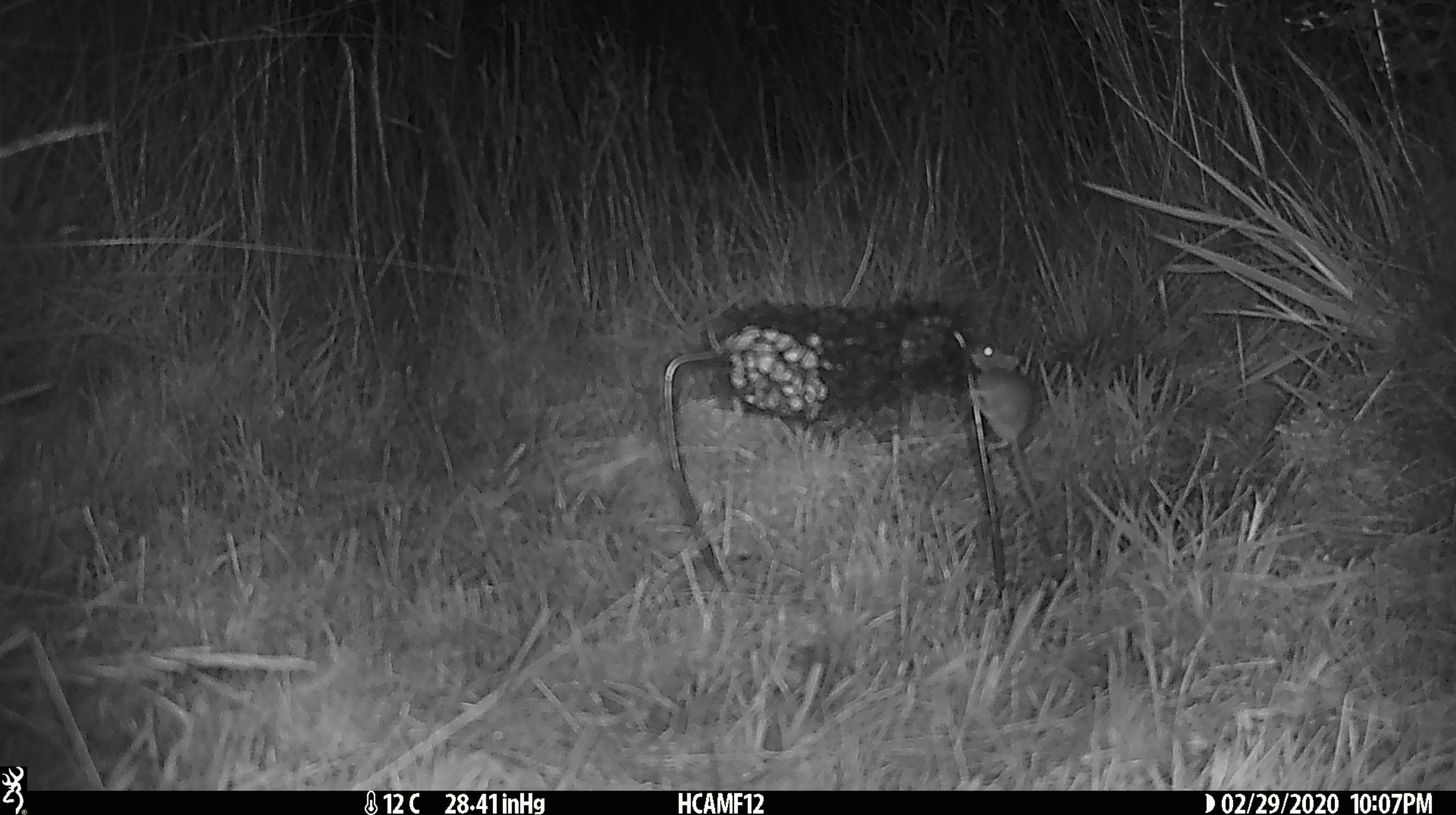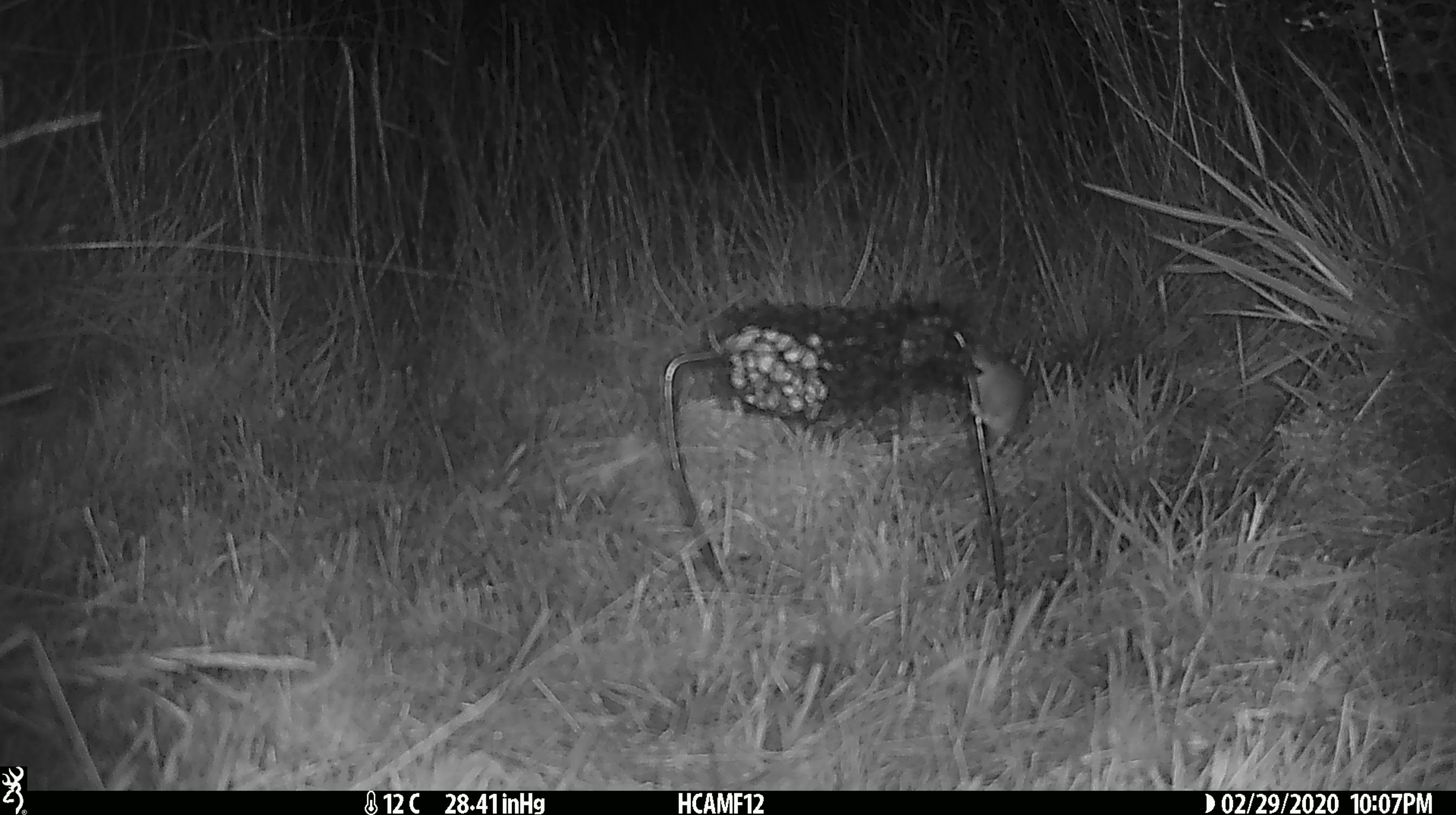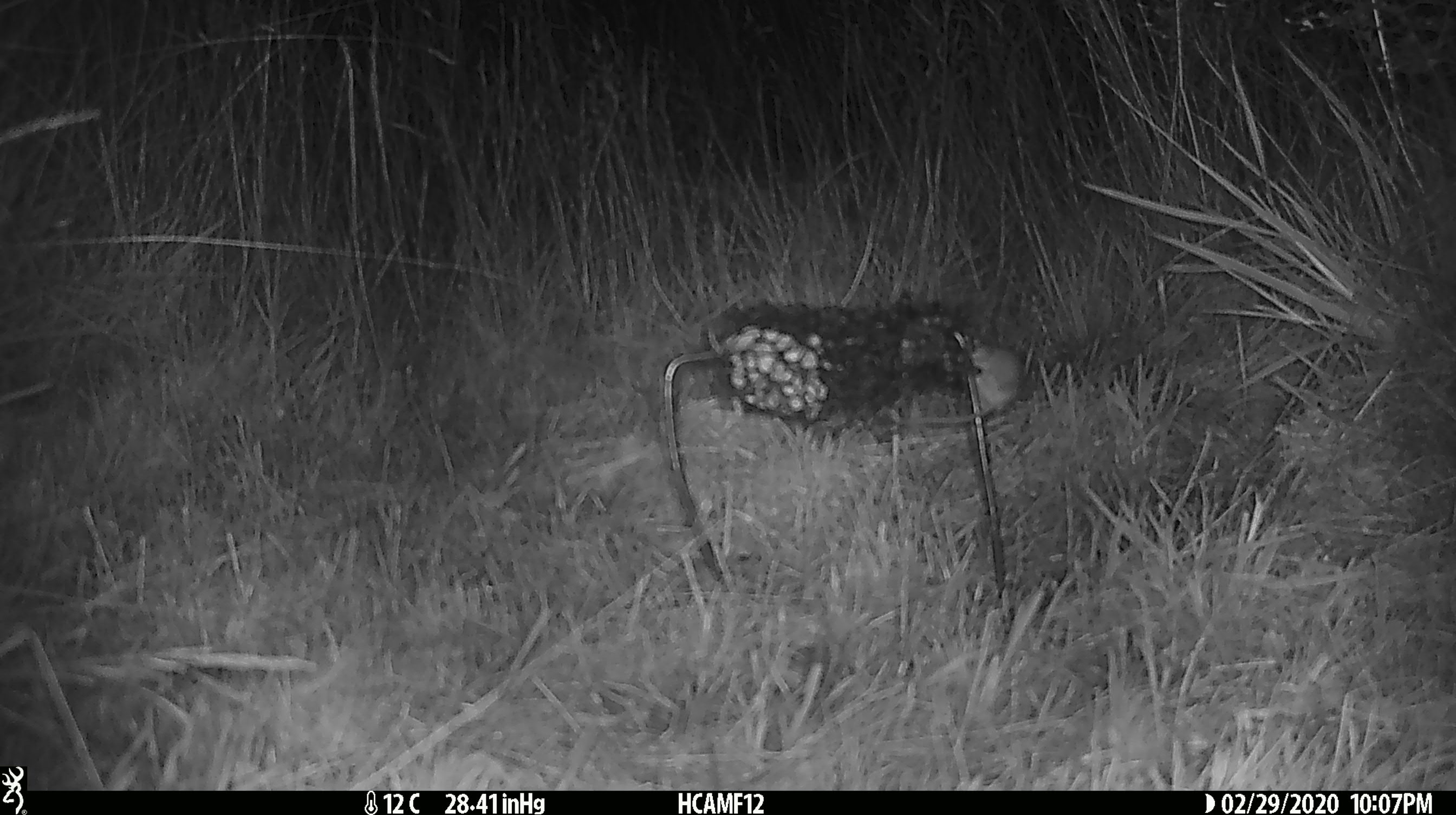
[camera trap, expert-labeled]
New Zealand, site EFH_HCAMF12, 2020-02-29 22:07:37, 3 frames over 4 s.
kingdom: Animalia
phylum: Chordata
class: Mammalia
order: Rodentia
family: Muridae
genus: Mus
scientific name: Mus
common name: mouse